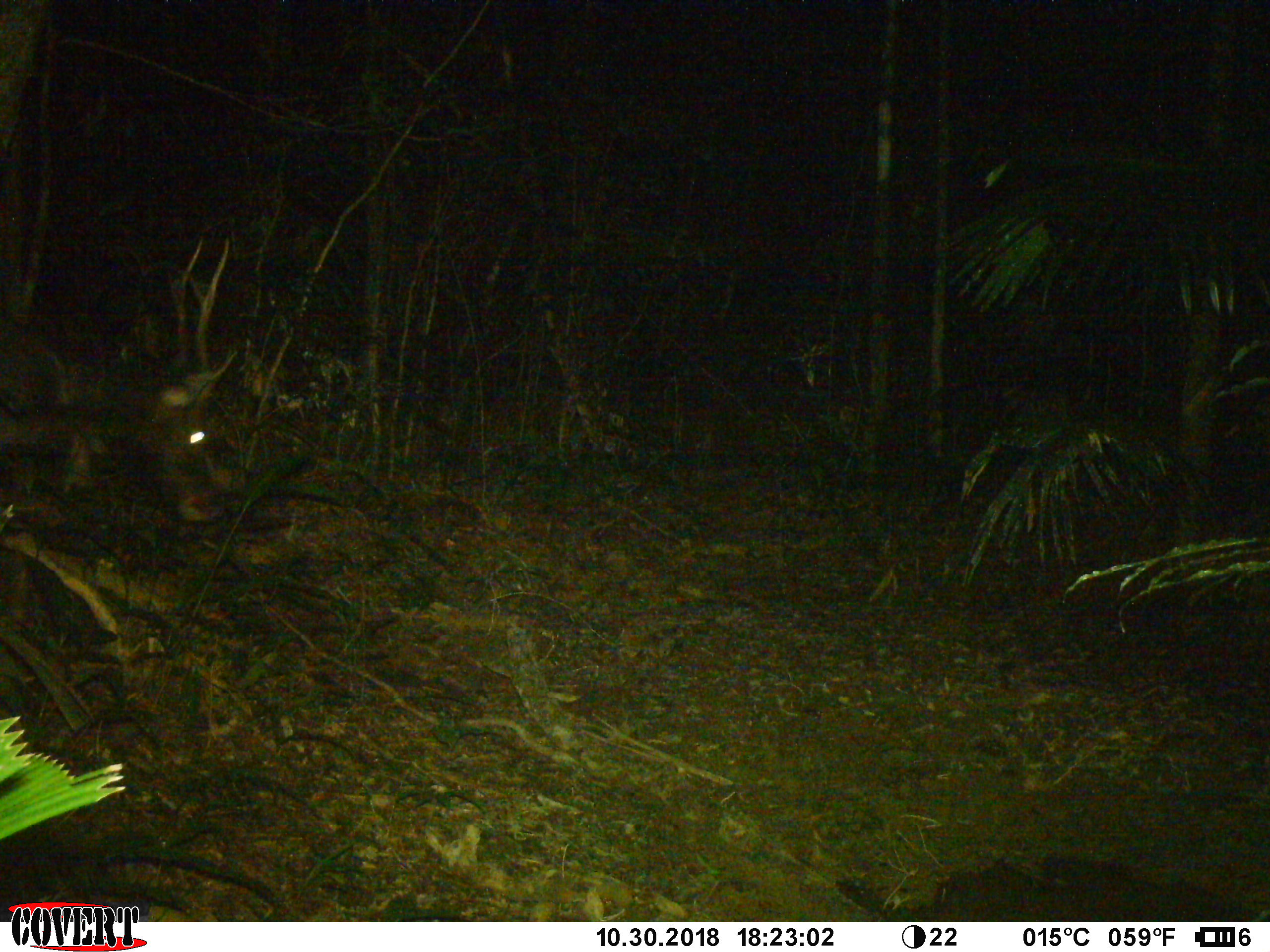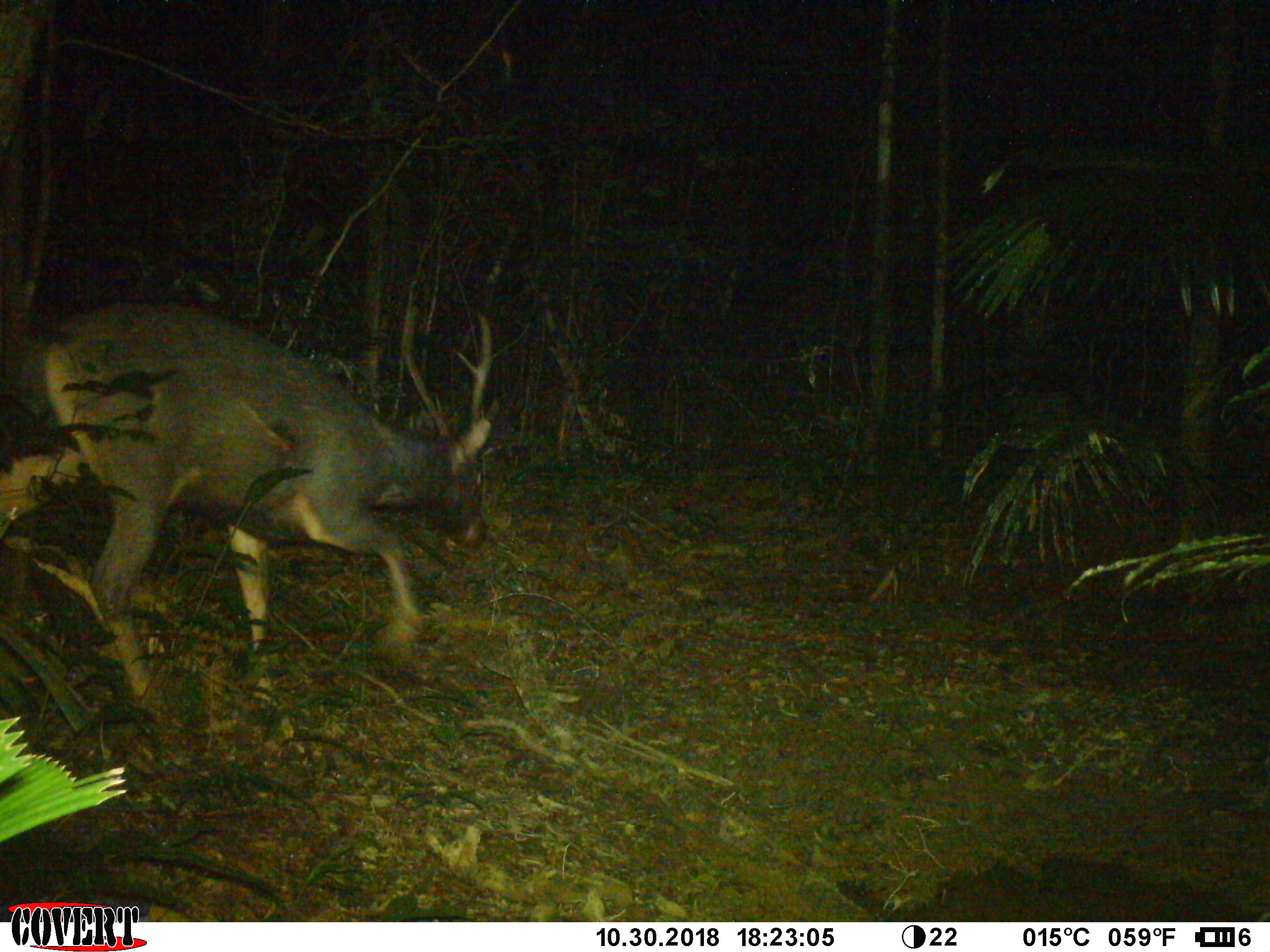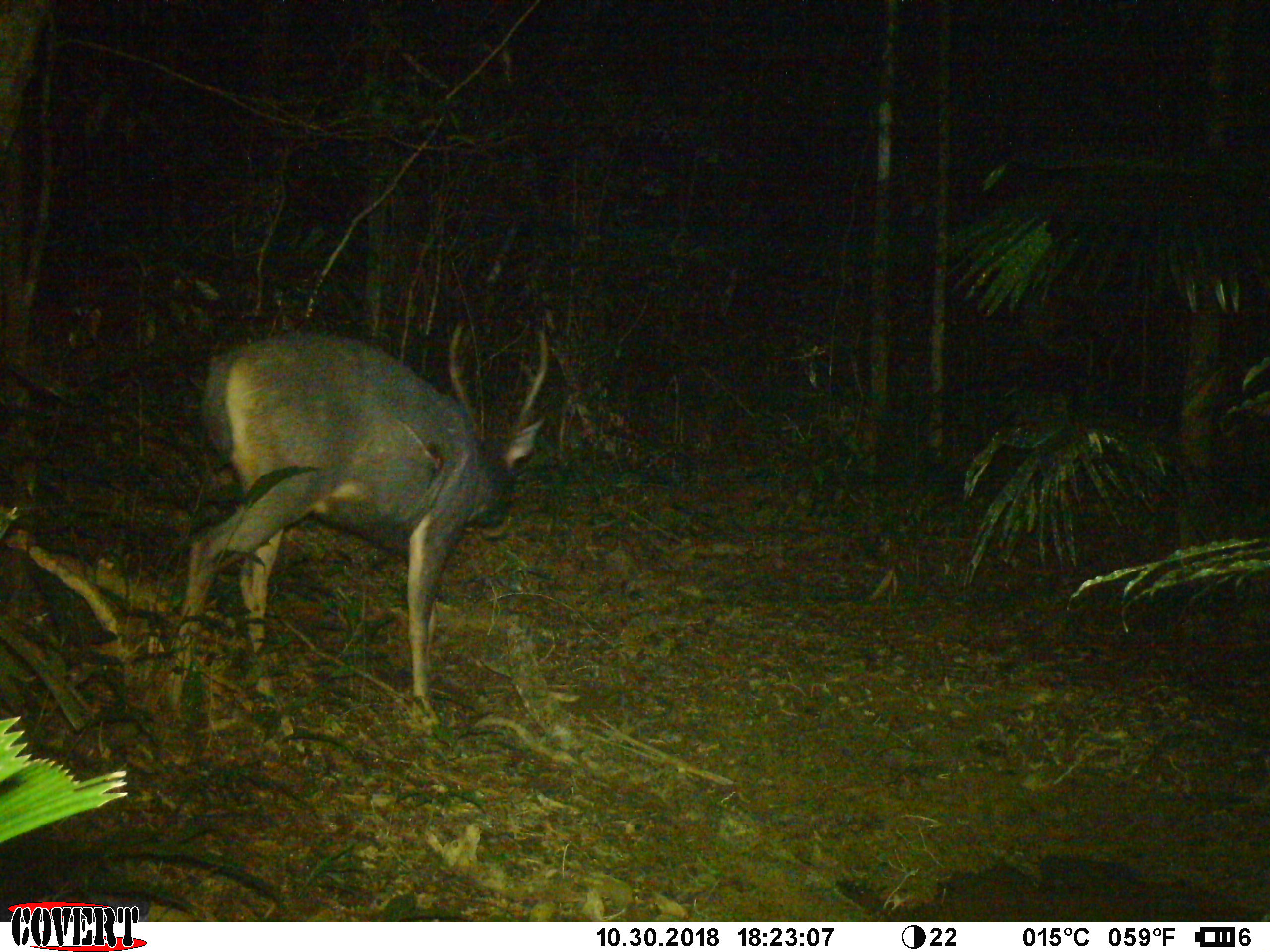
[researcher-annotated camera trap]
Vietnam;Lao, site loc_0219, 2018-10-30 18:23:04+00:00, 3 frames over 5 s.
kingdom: Animalia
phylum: Chordata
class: Mammalia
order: Artiodactyla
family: Cervidae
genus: Rusa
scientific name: Rusa unicolor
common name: sambar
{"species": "sambar (Rusa unicolor)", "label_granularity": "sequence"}